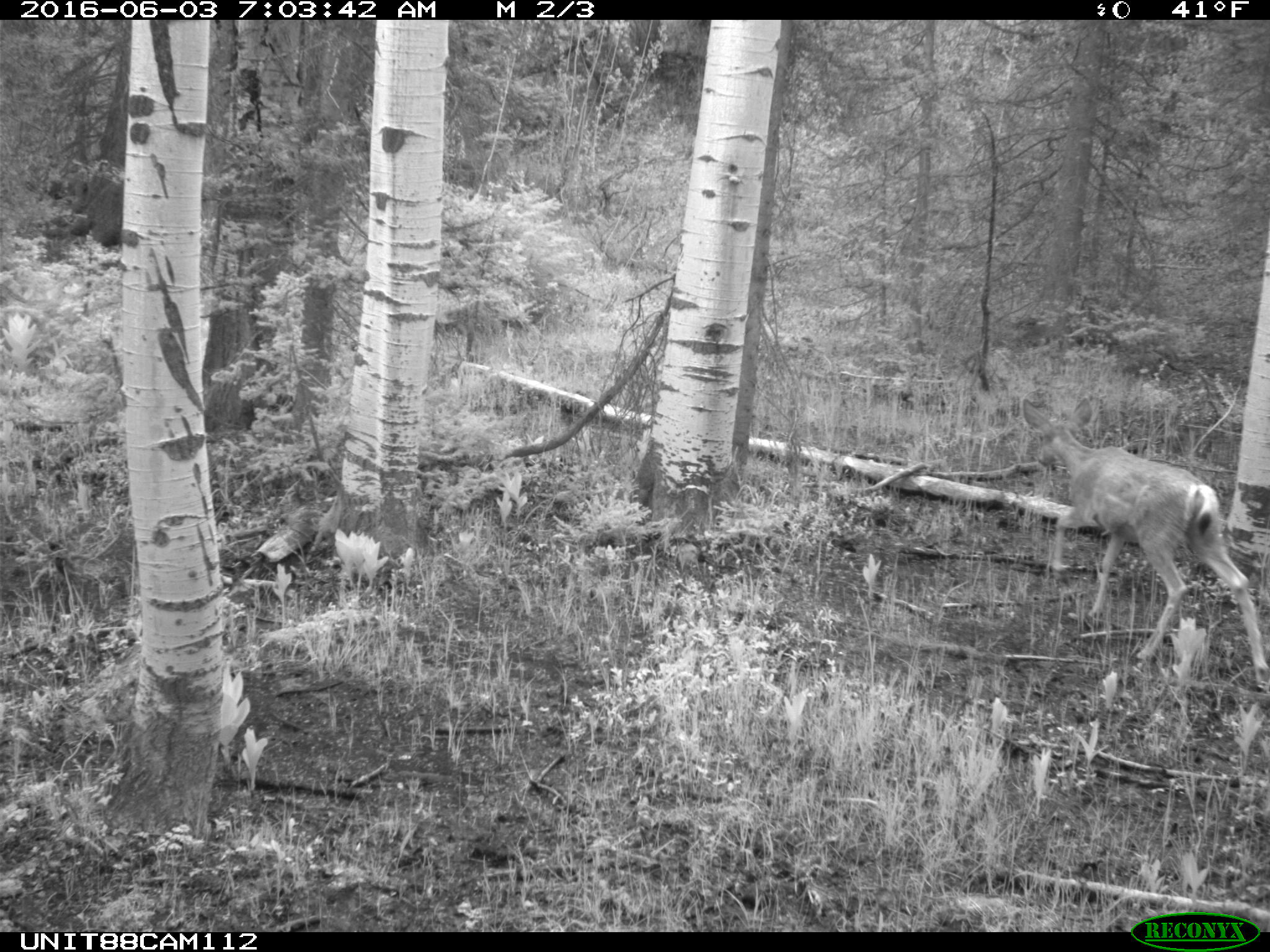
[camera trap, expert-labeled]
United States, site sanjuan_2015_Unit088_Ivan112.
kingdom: Animalia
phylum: Chordata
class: Mammalia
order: Artiodactyla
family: Cervidae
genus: Odocoileus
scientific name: Odocoileus hemionus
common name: mule deer